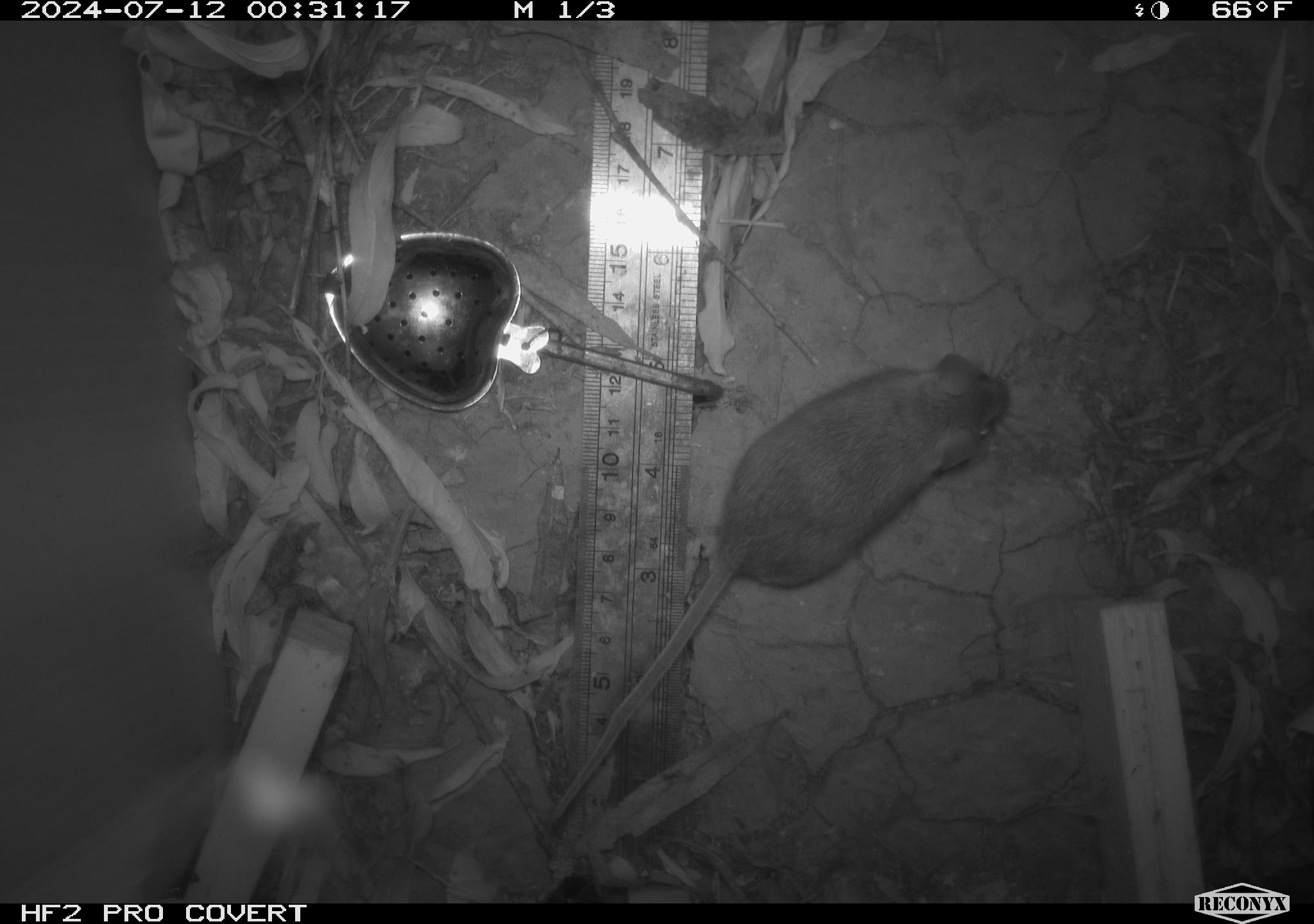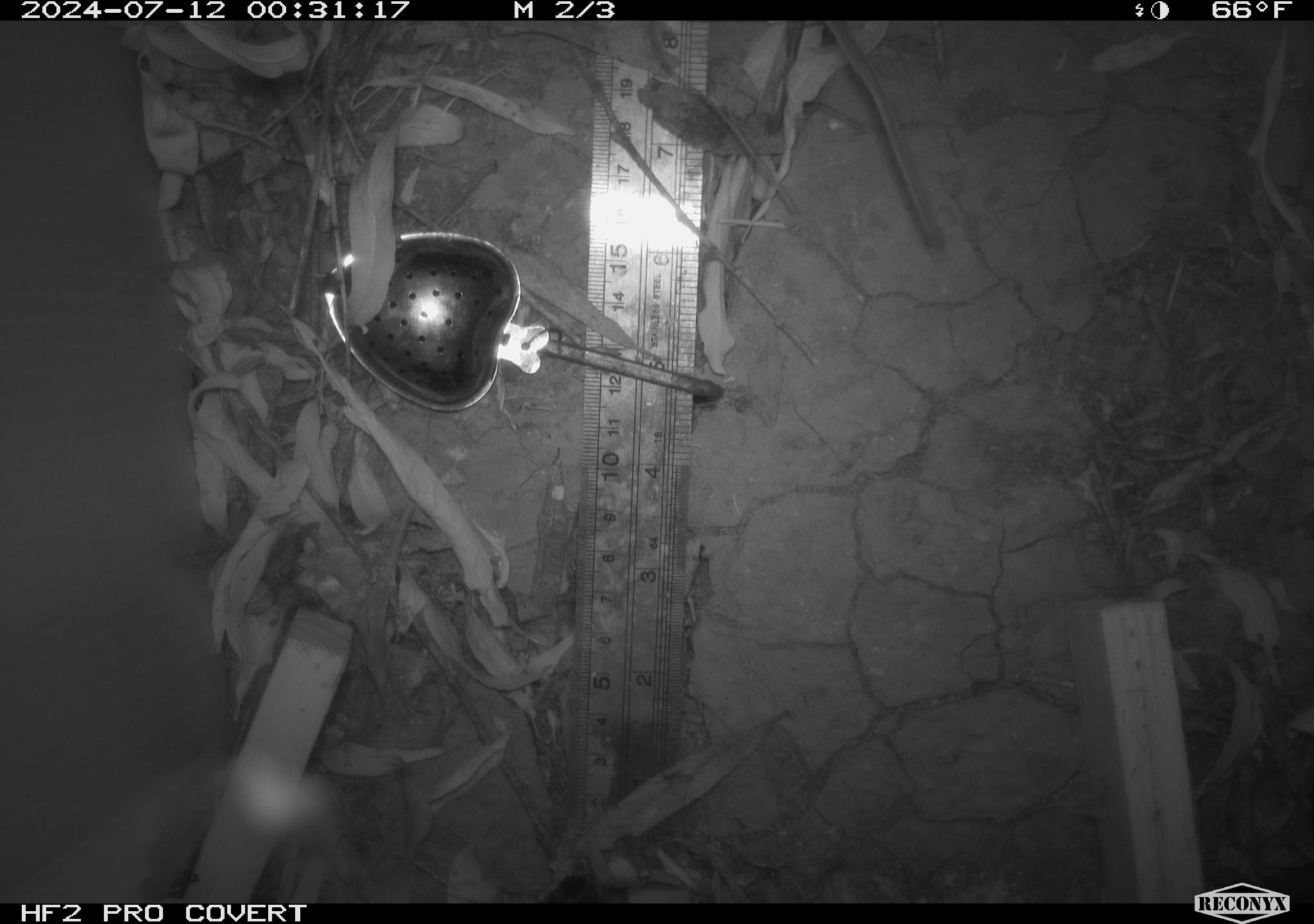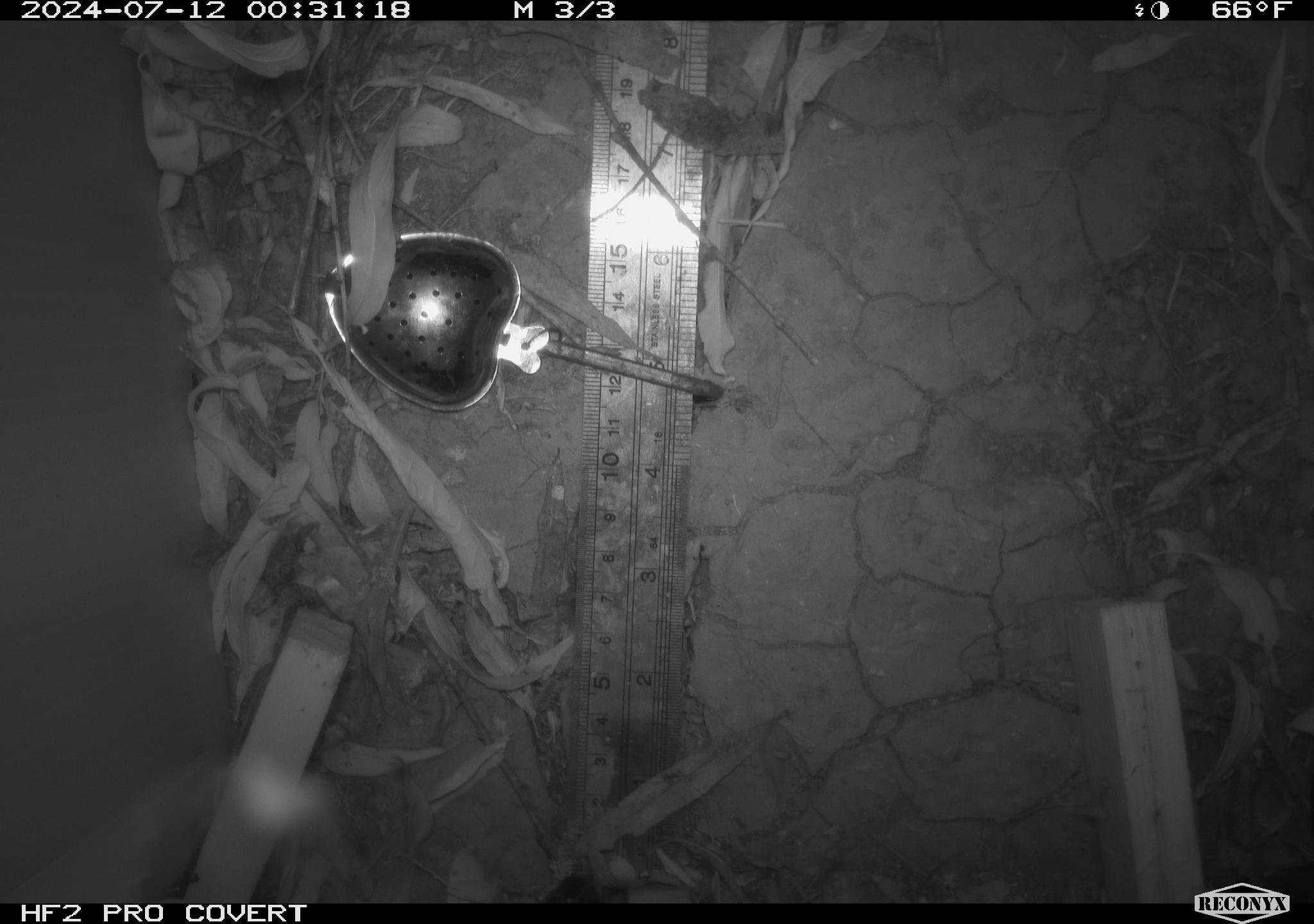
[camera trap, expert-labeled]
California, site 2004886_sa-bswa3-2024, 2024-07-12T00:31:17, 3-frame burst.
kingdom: Animalia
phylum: Chordata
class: Mammalia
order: Rodentia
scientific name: Rodentia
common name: mouse species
Mouse species (Rodentia).